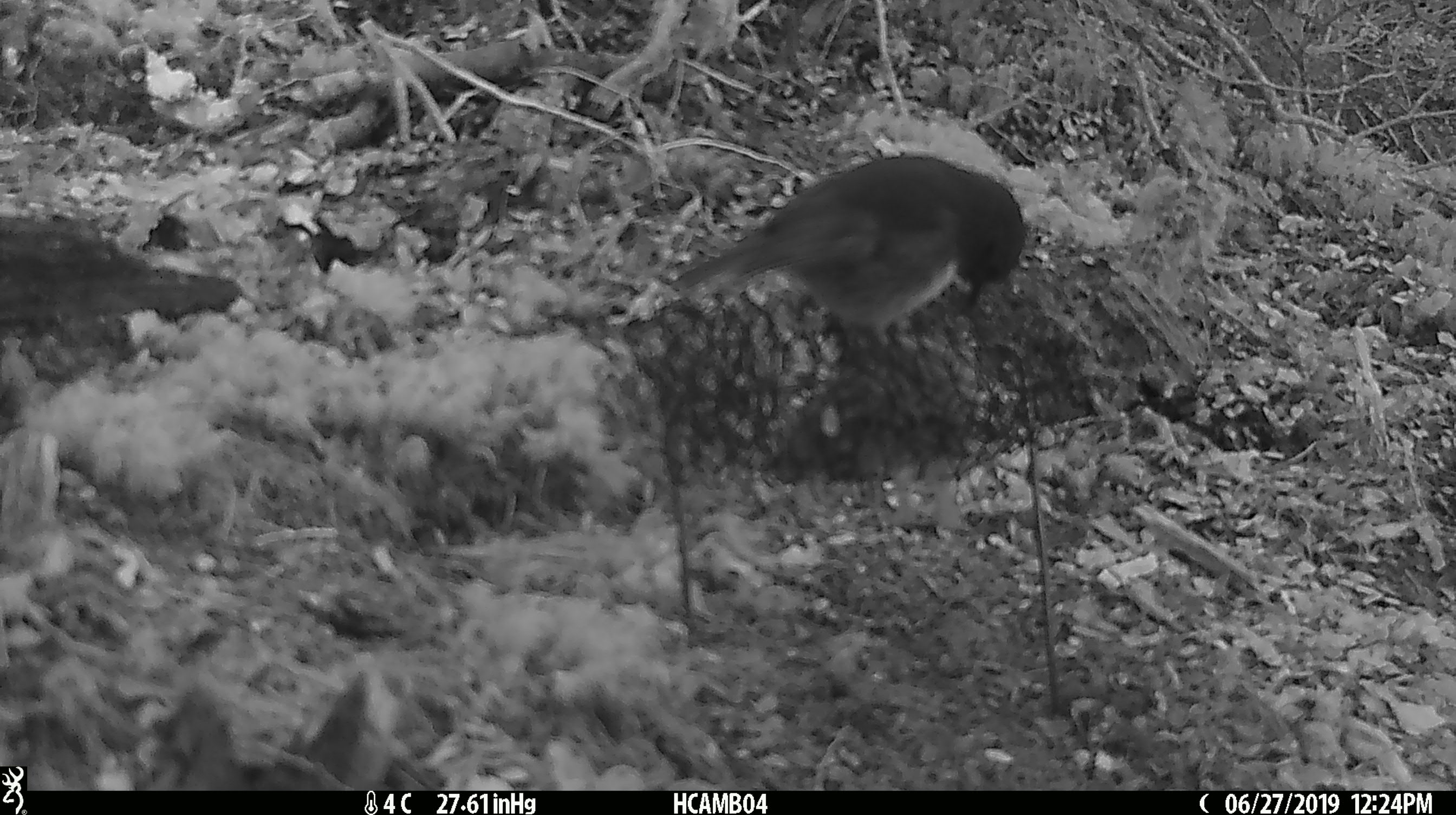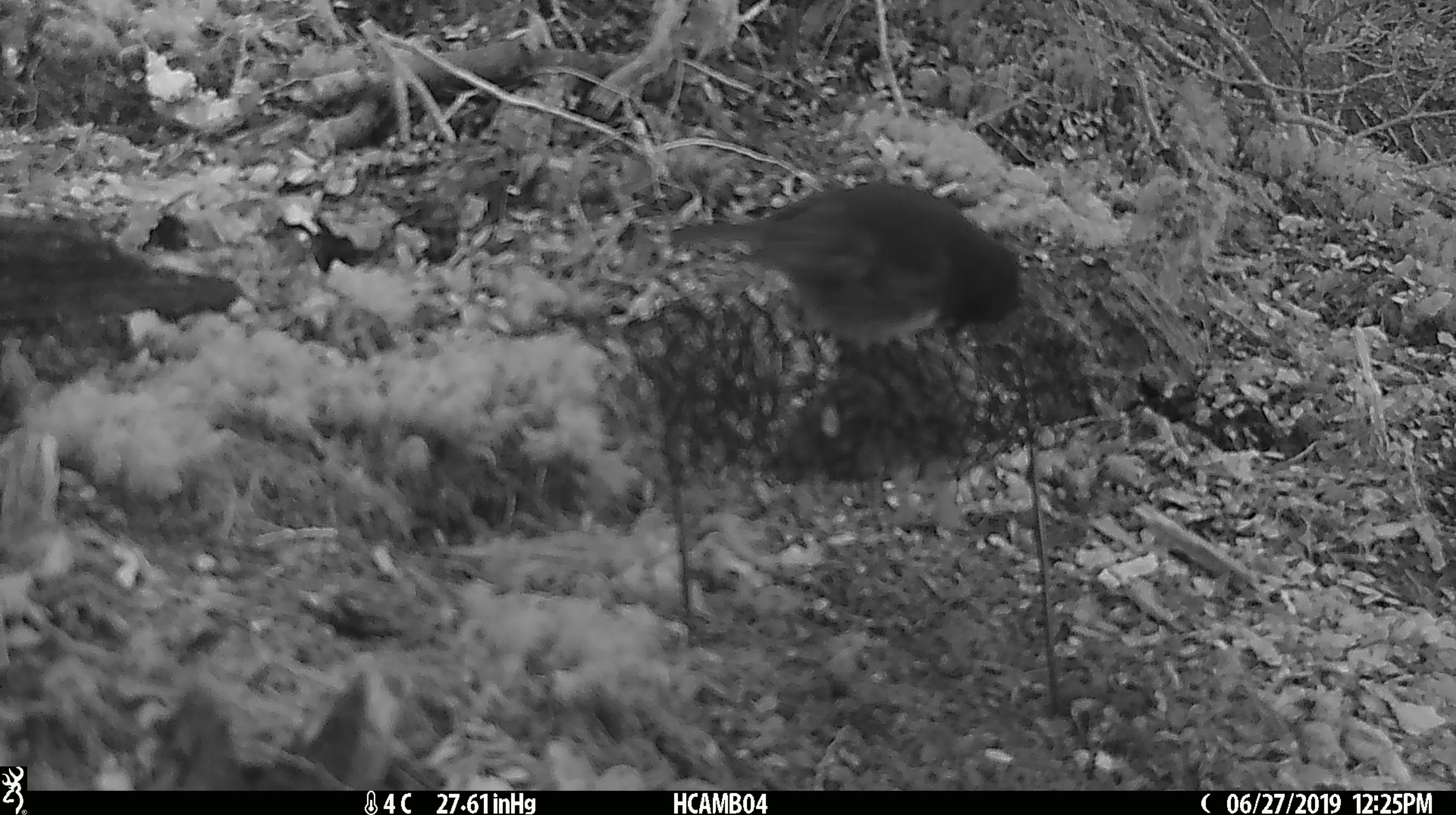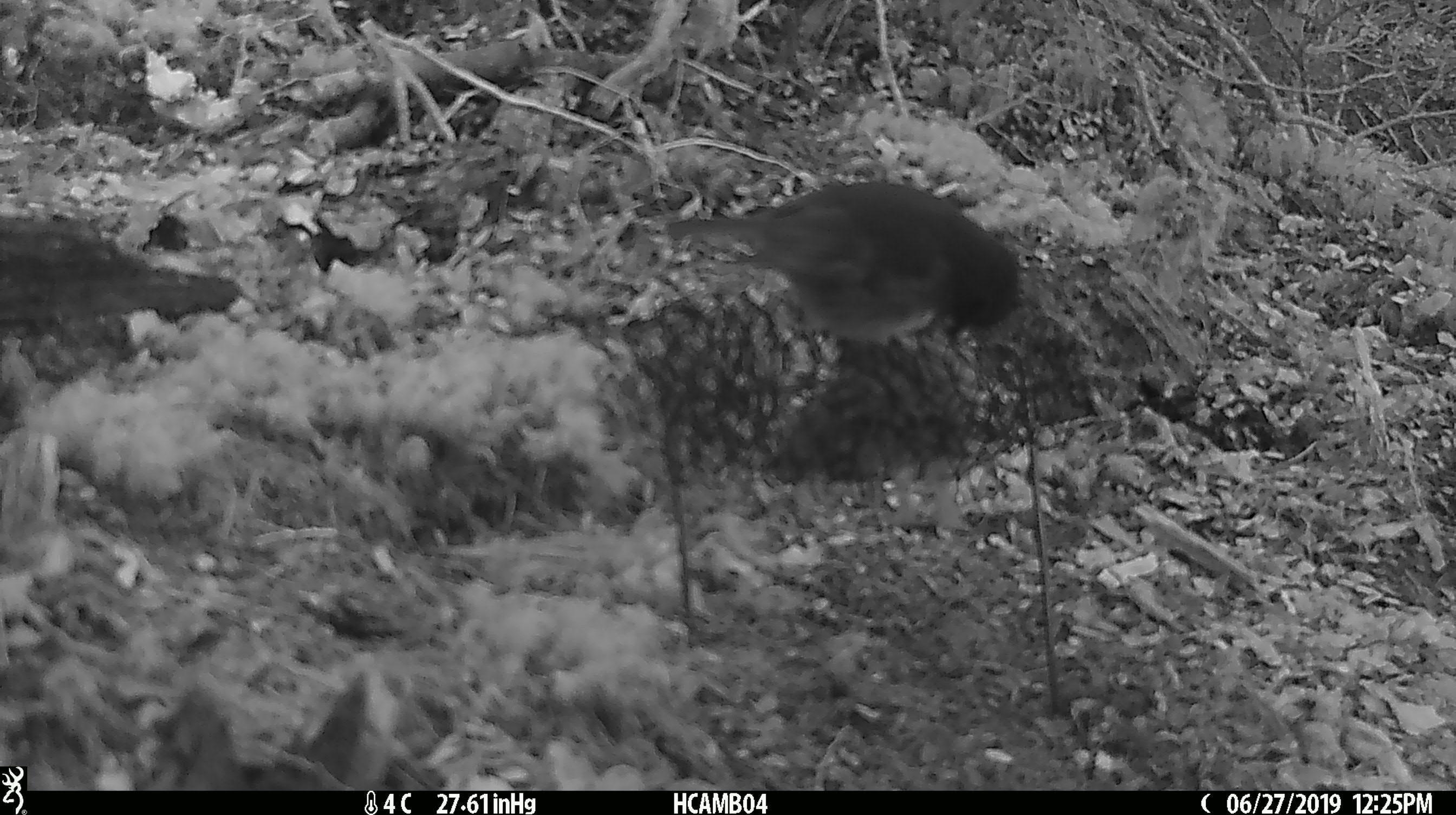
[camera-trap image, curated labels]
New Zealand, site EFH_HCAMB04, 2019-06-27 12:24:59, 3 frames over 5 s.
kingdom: Animalia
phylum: Chordata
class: Aves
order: Passeriformes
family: Petroicidae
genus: Petroica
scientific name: Petroica australis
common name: new zealand robin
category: robin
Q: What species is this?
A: Robin (new zealand robin) (Petroica australis).